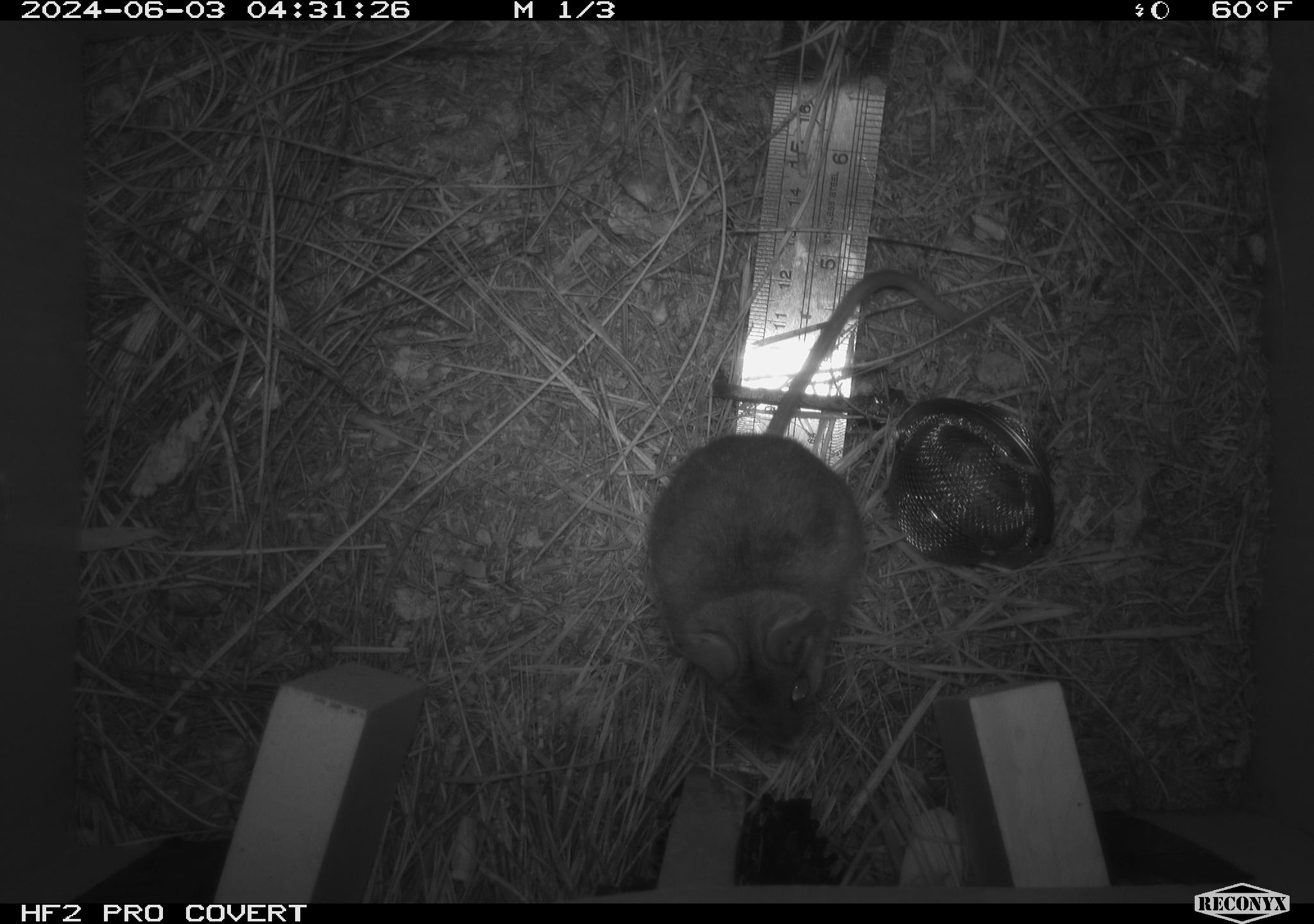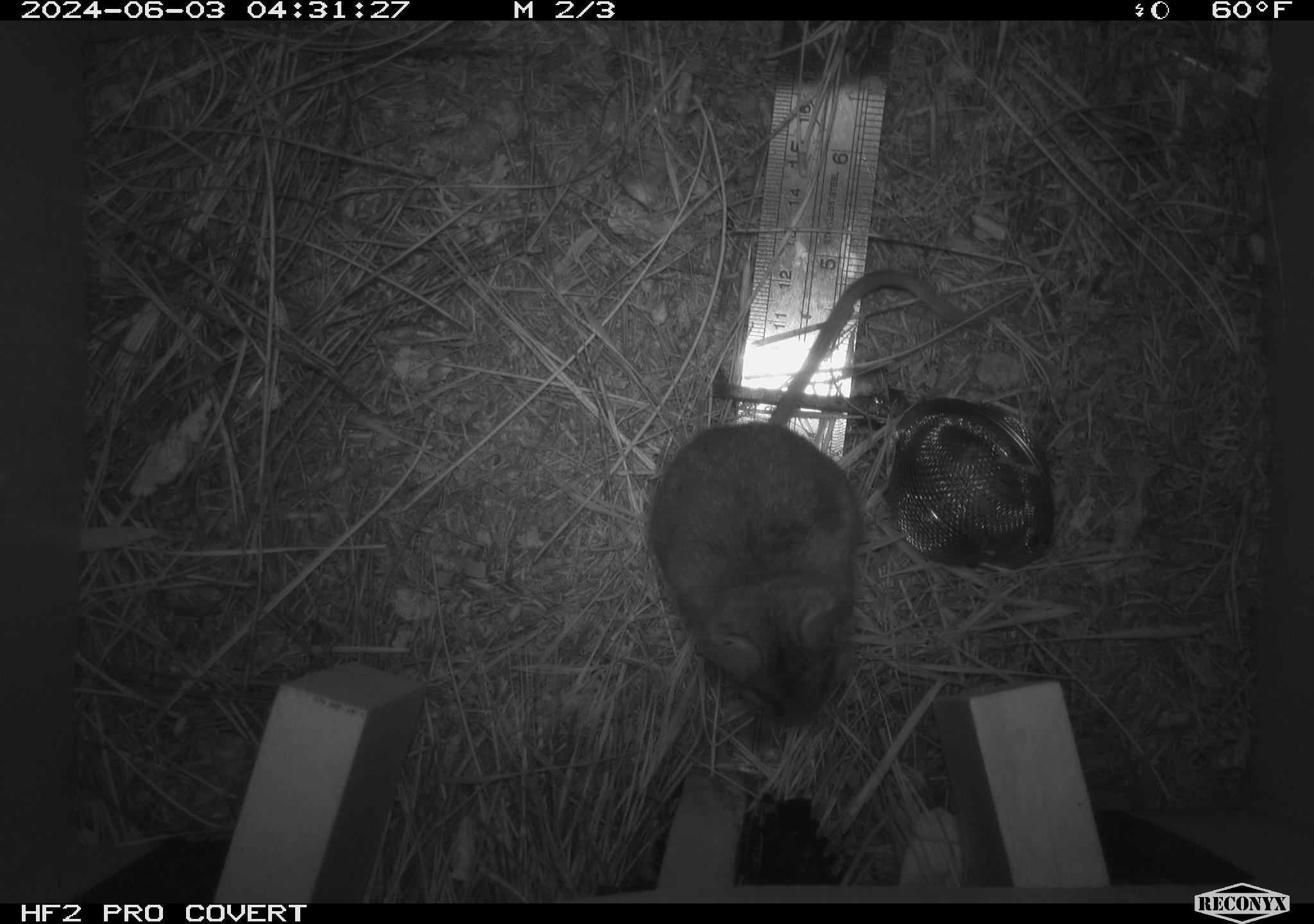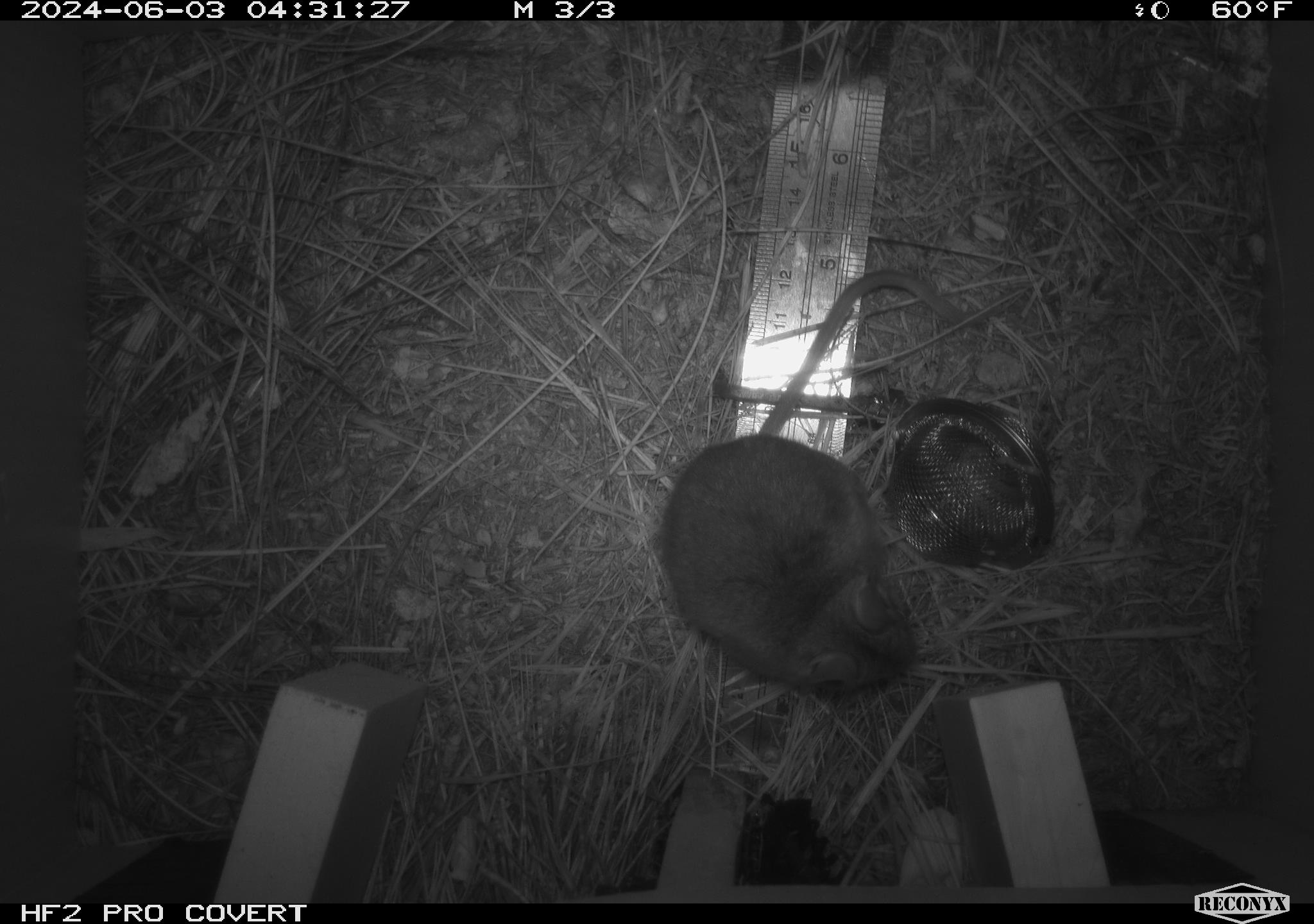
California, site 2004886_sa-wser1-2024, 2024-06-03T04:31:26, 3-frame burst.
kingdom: Animalia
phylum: Chordata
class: Mammalia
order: Rodentia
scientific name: Rodentia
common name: mouse species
Mouse species (Rodentia).